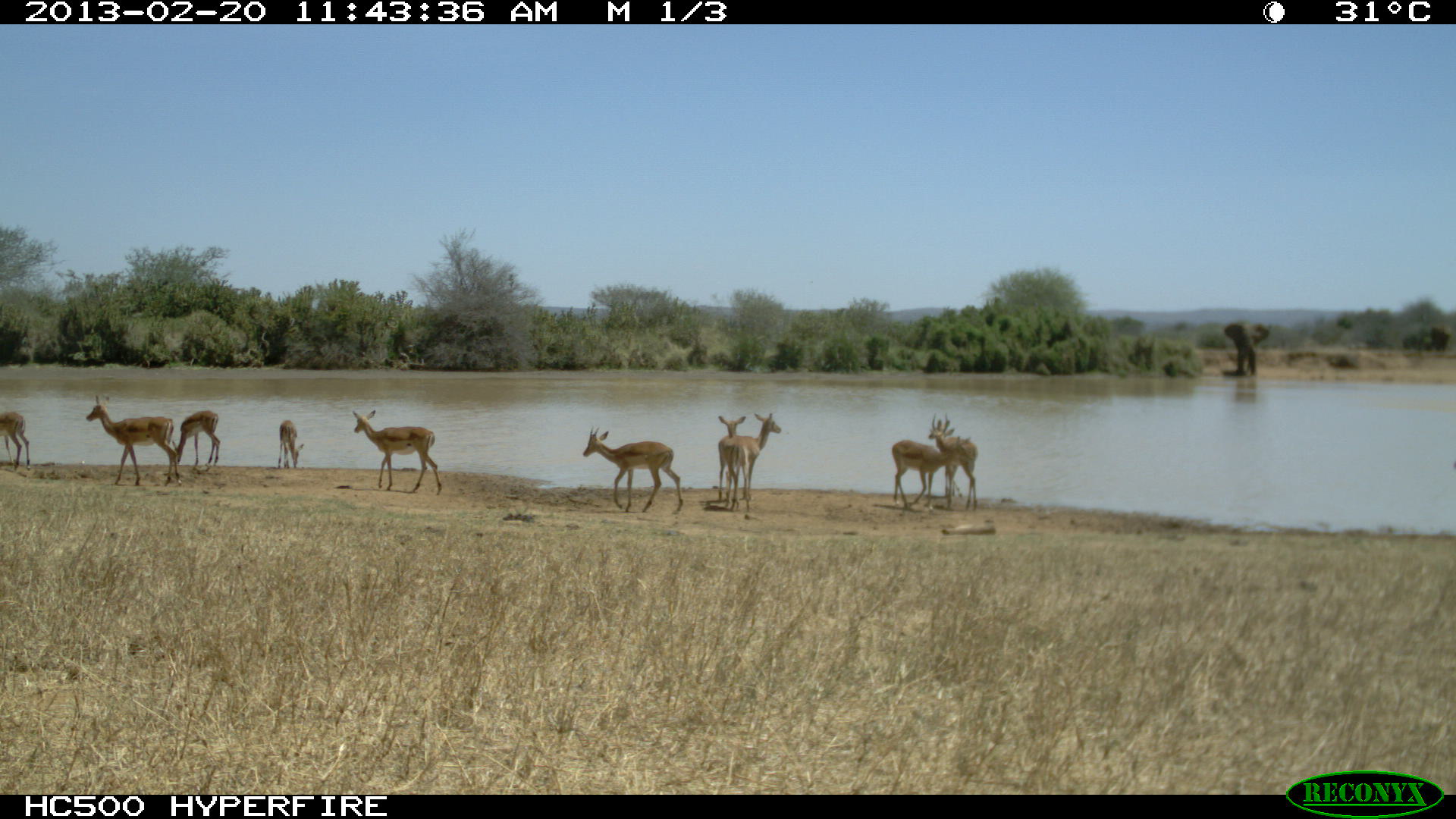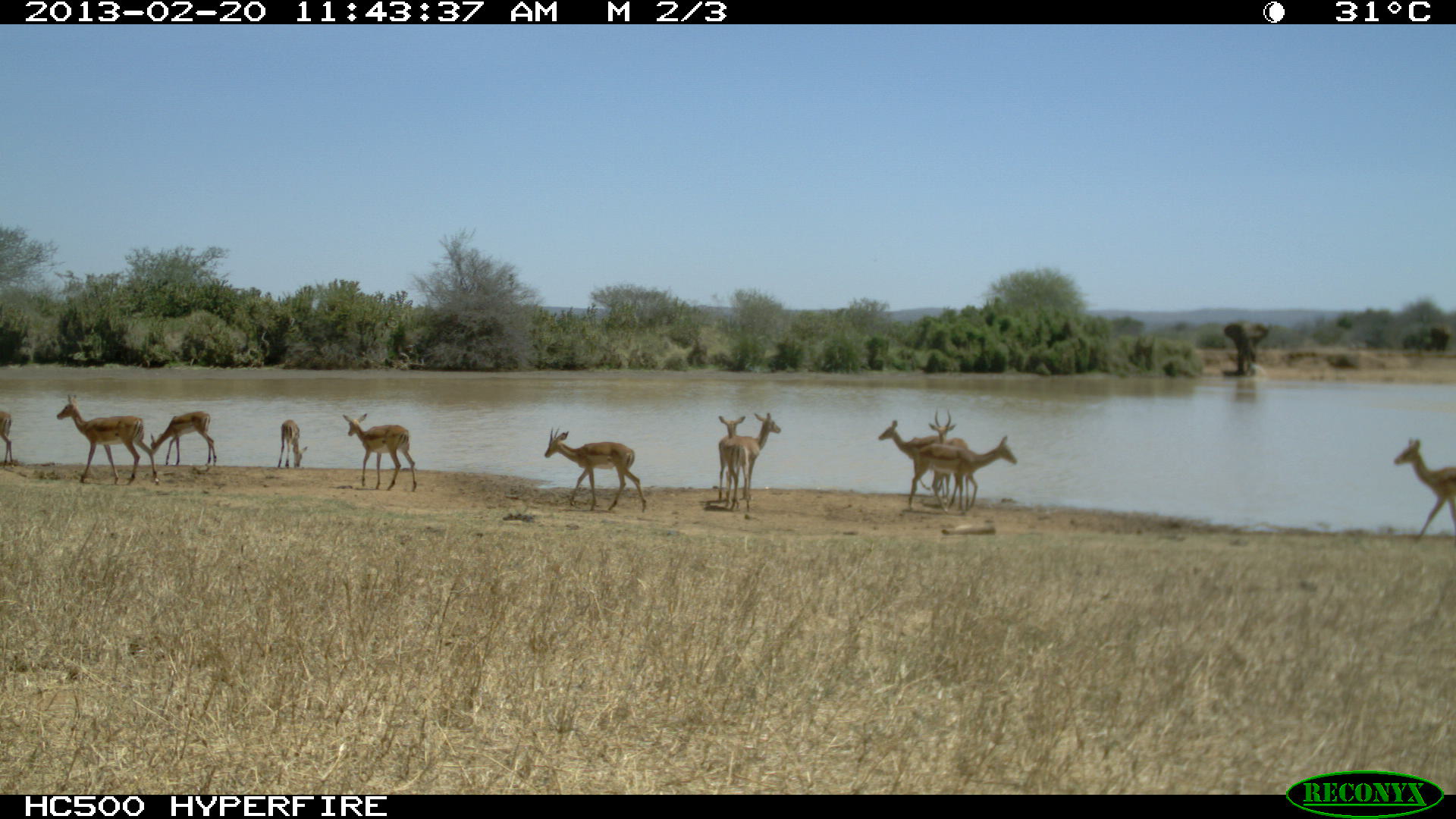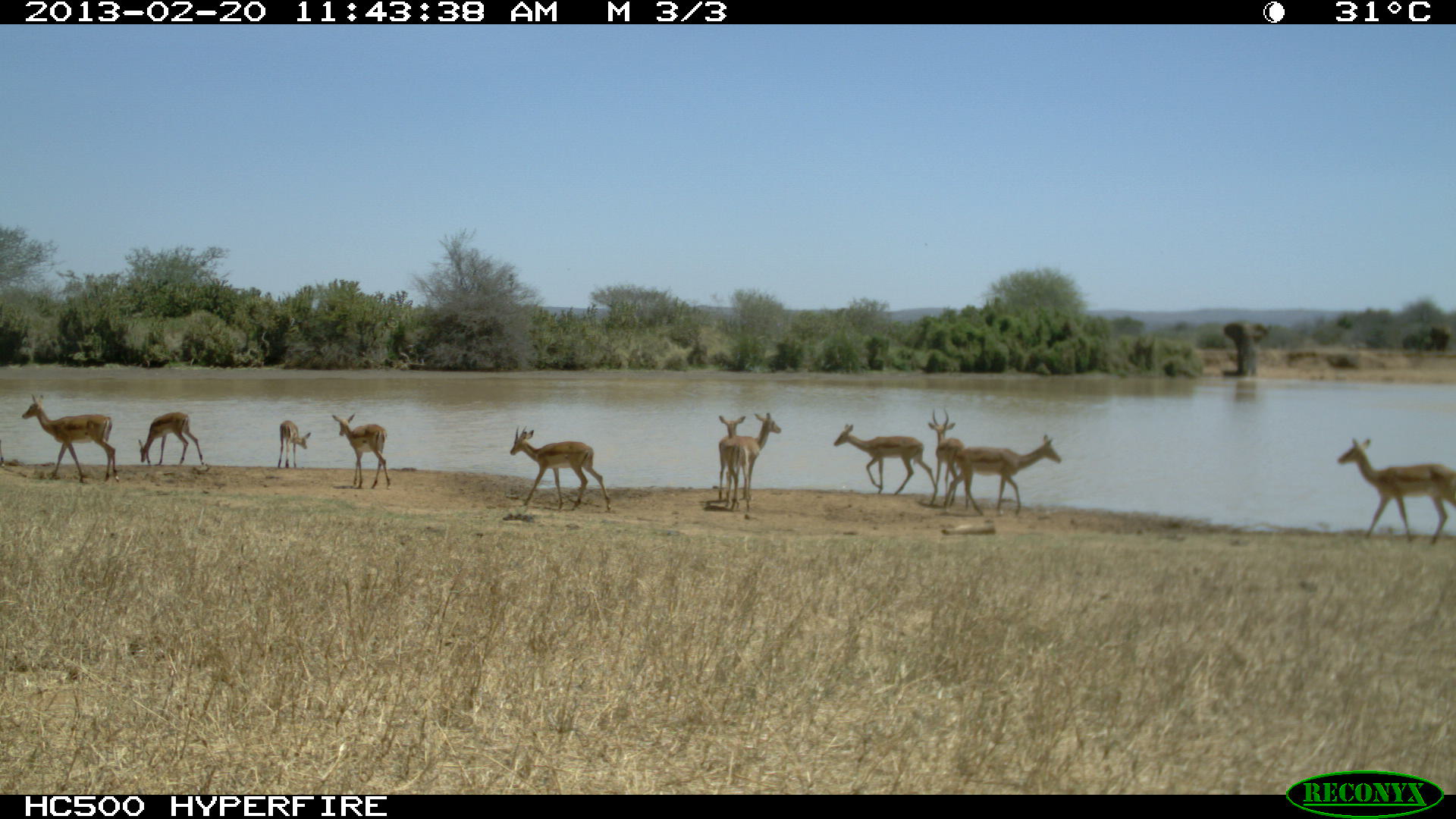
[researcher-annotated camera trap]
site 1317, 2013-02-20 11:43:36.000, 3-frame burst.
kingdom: Animalia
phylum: Chordata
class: Mammalia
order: Artiodactyla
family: Bovidae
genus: Aepyceros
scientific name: Aepyceros melampus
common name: impala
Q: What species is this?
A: Aepyceros melampus (impala).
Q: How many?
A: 7.